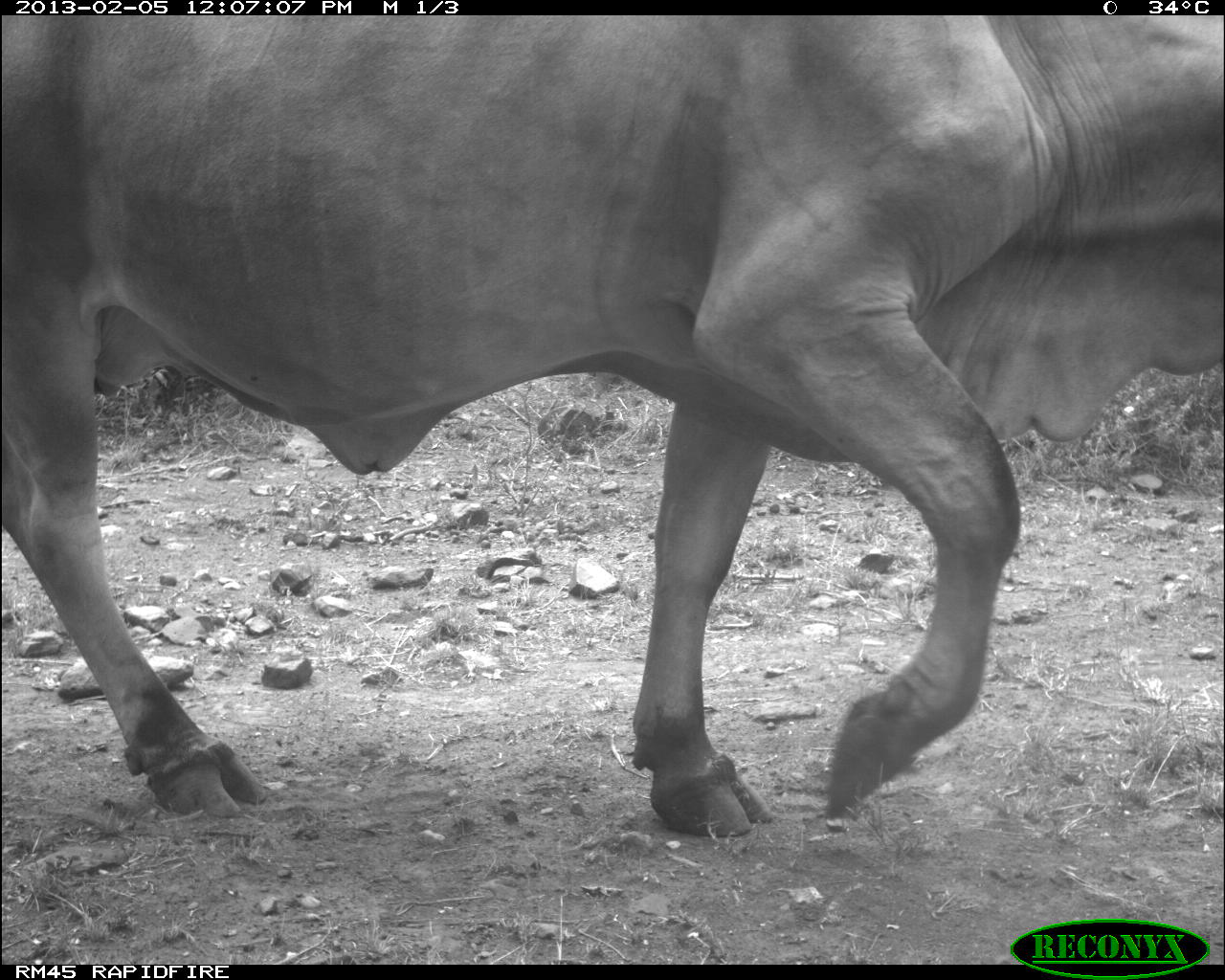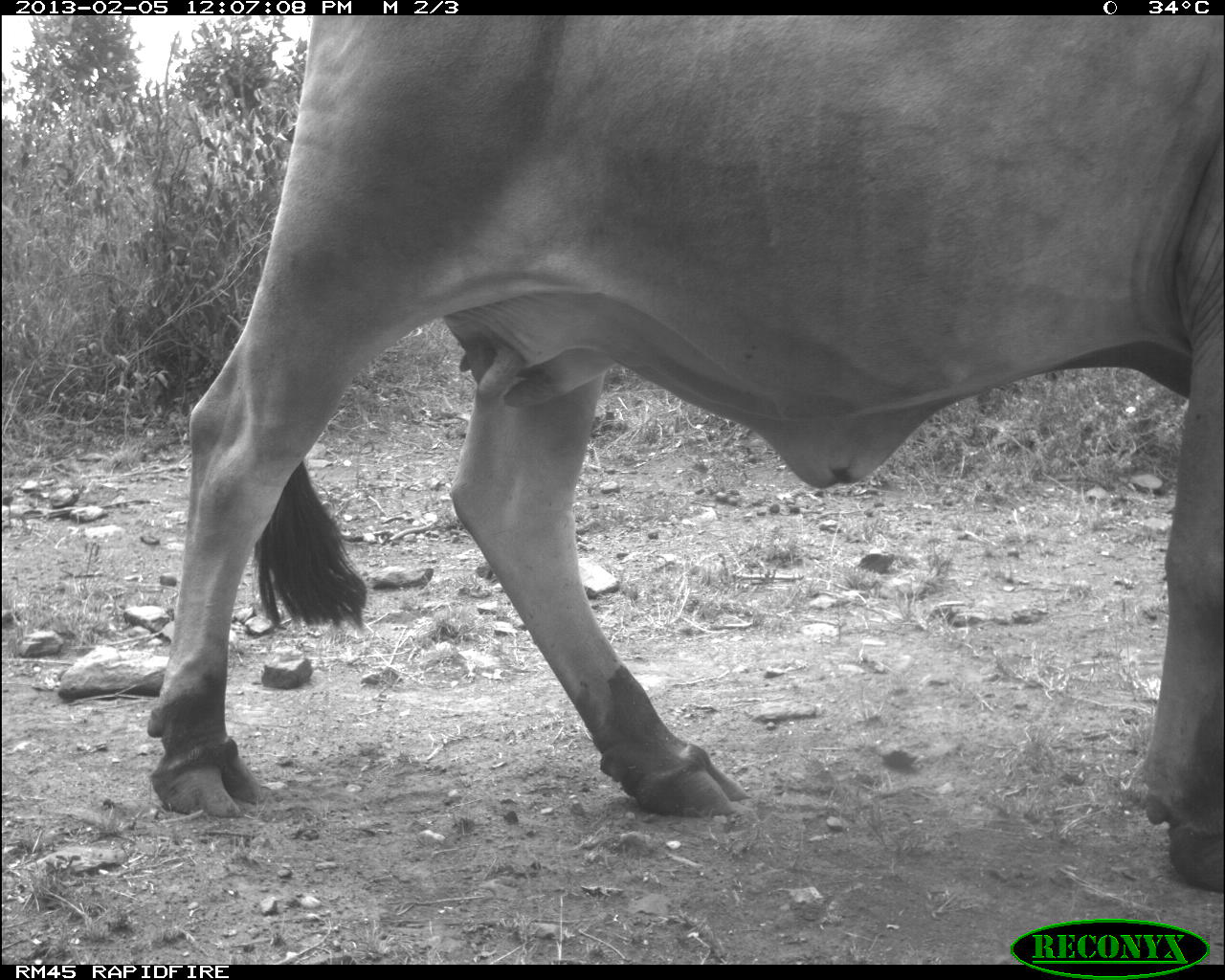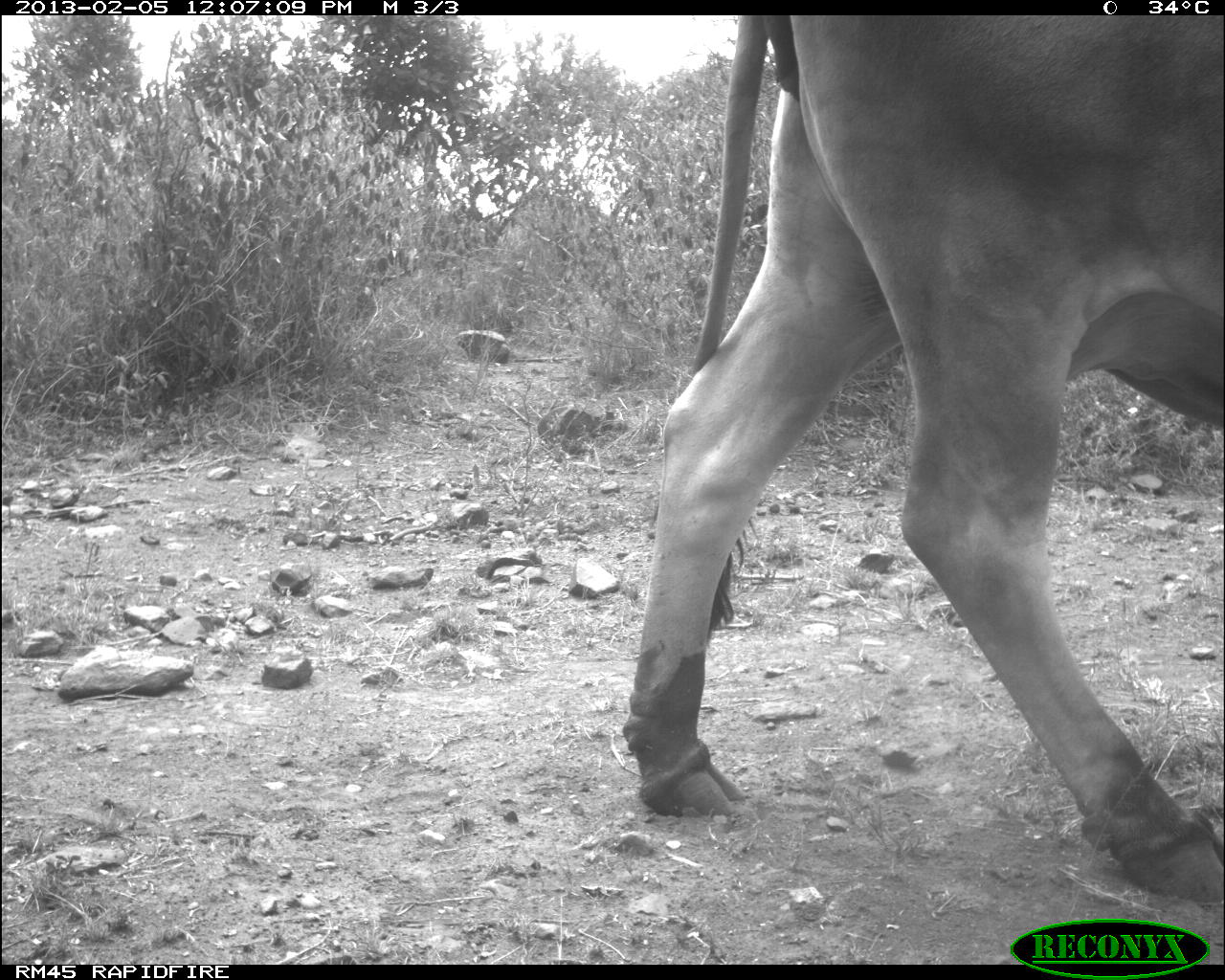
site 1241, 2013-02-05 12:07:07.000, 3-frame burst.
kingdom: Animalia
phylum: Chordata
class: Mammalia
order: Artiodactyla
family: Bovidae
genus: Bos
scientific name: Bos taurus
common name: domestic cattle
Bos taurus (domestic cattle), count 1.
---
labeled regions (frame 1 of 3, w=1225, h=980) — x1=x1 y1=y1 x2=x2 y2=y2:
bos taurus: x1=1 y1=10 x2=1224 y2=840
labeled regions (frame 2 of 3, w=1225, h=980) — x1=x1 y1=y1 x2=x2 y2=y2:
bos taurus: x1=142 y1=16 x2=1223 y2=897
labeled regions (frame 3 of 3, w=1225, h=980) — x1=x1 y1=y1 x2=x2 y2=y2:
bos taurus: x1=616 y1=15 x2=1225 y2=906